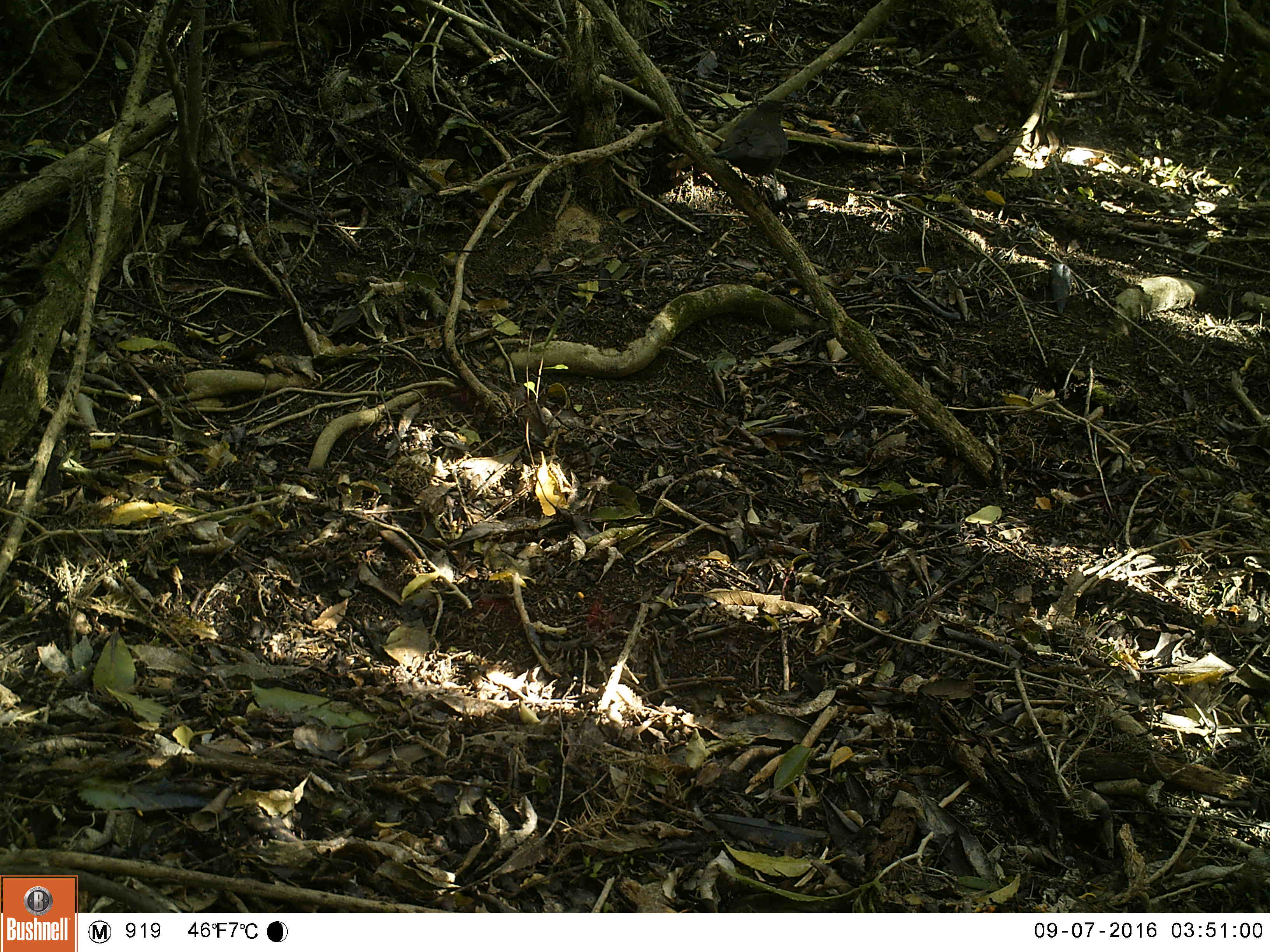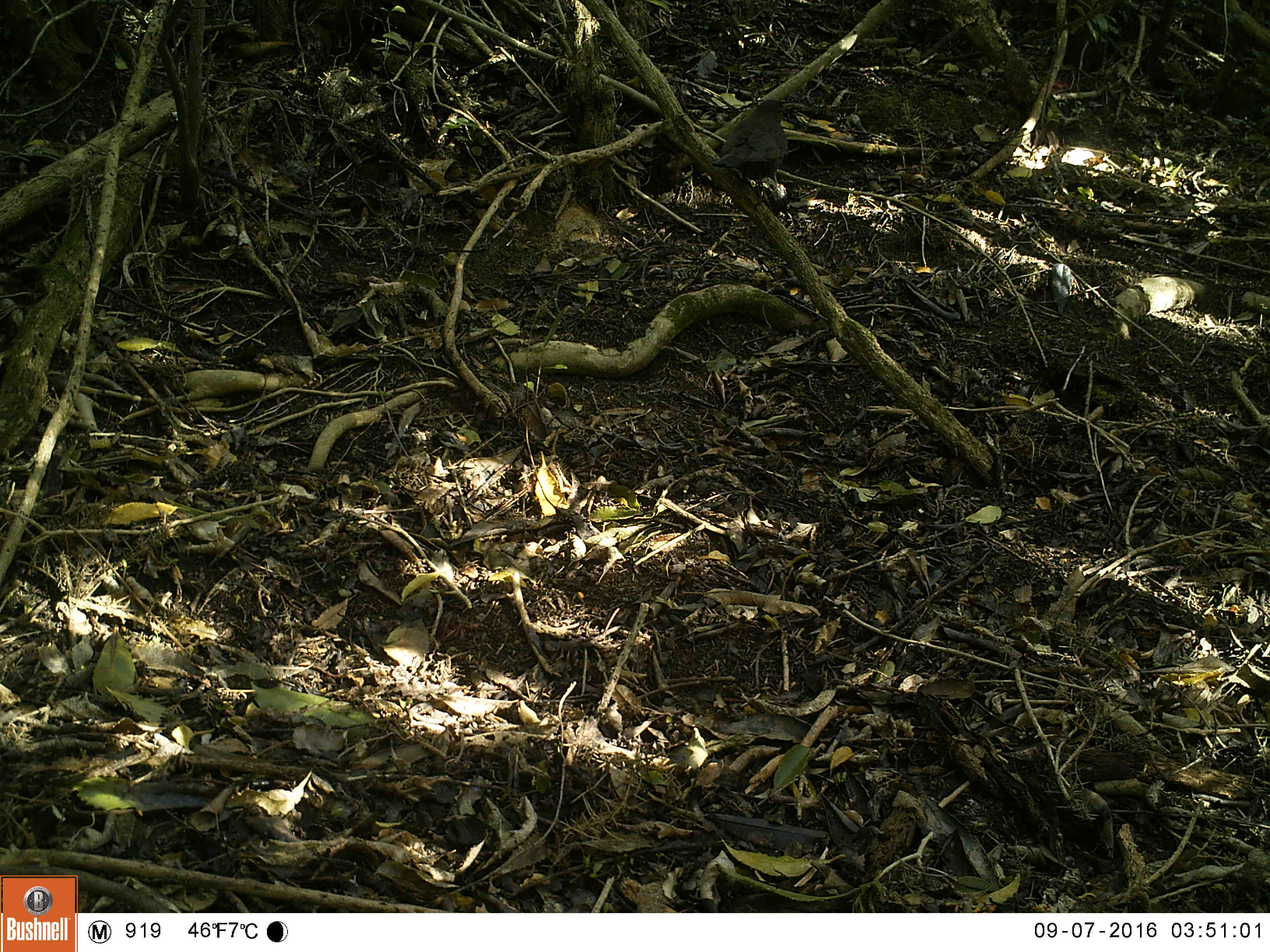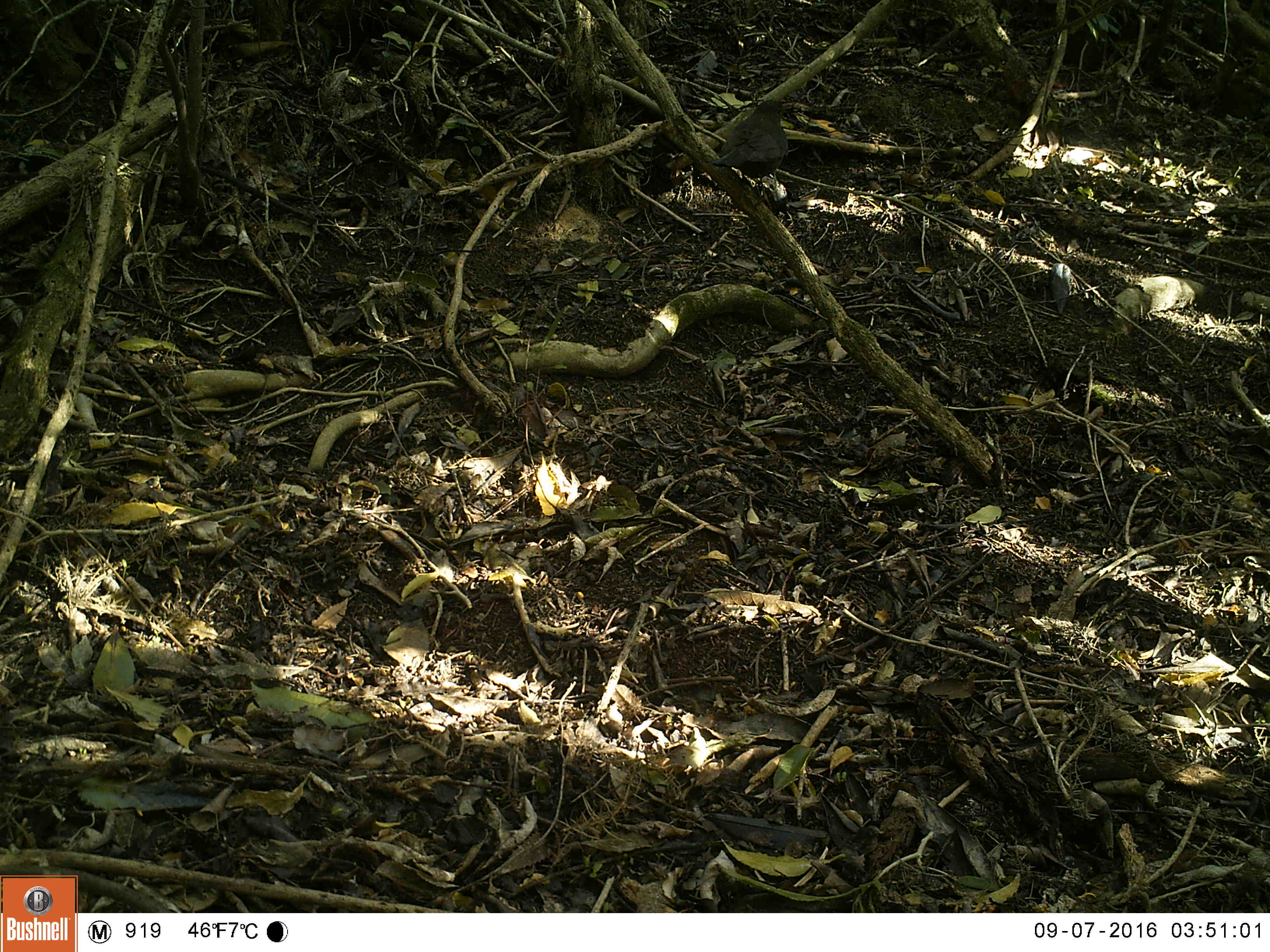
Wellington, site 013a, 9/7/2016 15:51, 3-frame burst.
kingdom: Animalia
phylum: Chordata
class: Aves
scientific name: Aves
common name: bird